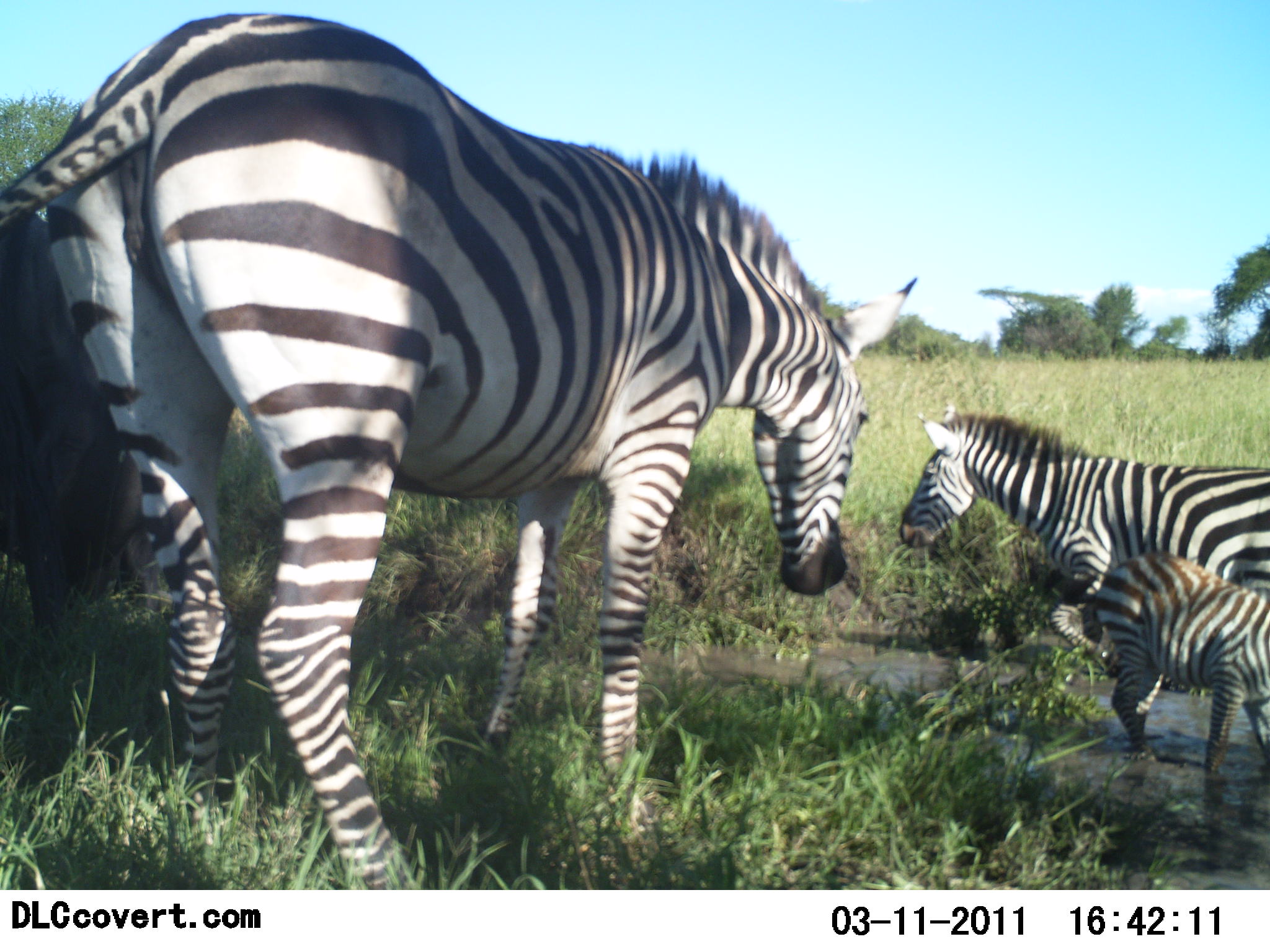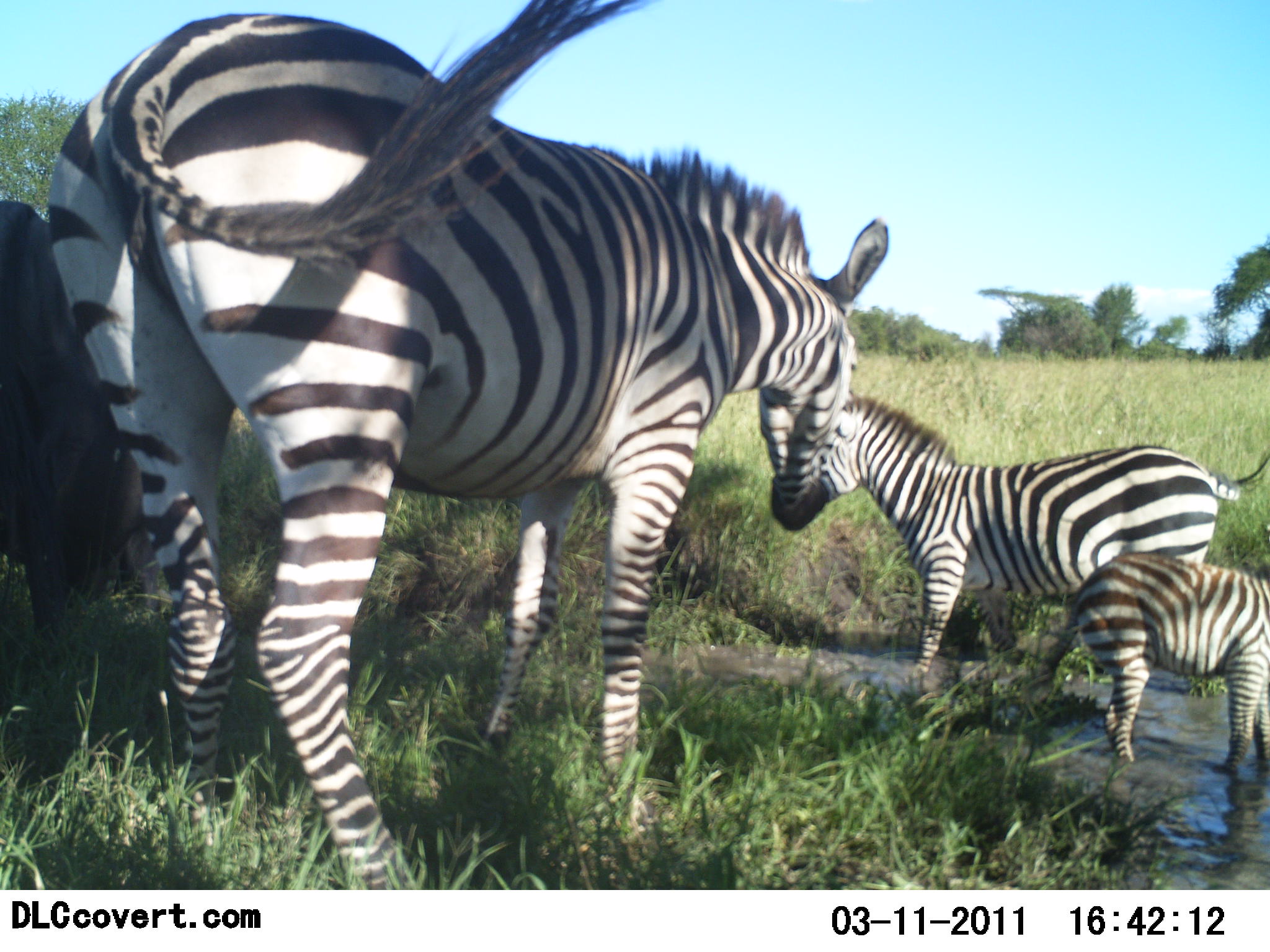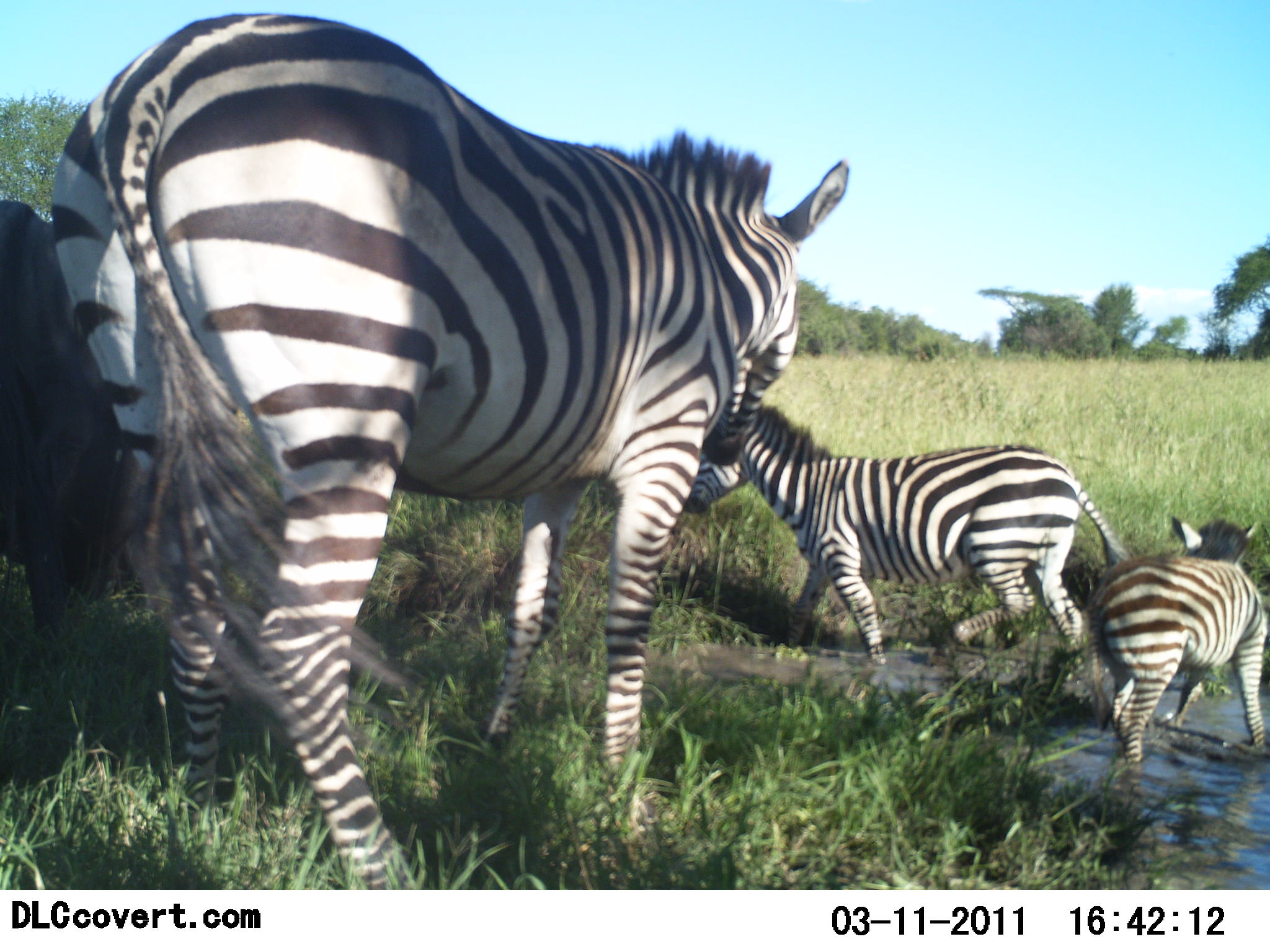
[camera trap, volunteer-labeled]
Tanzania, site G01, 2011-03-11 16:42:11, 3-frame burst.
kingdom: Animalia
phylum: Chordata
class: Mammalia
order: Perissodactyla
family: Equidae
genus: Equus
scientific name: Equus quagga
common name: plains zebra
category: zebra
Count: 3.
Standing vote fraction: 64%.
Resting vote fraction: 0%.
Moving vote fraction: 57%.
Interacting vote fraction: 7%.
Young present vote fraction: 79%.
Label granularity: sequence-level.